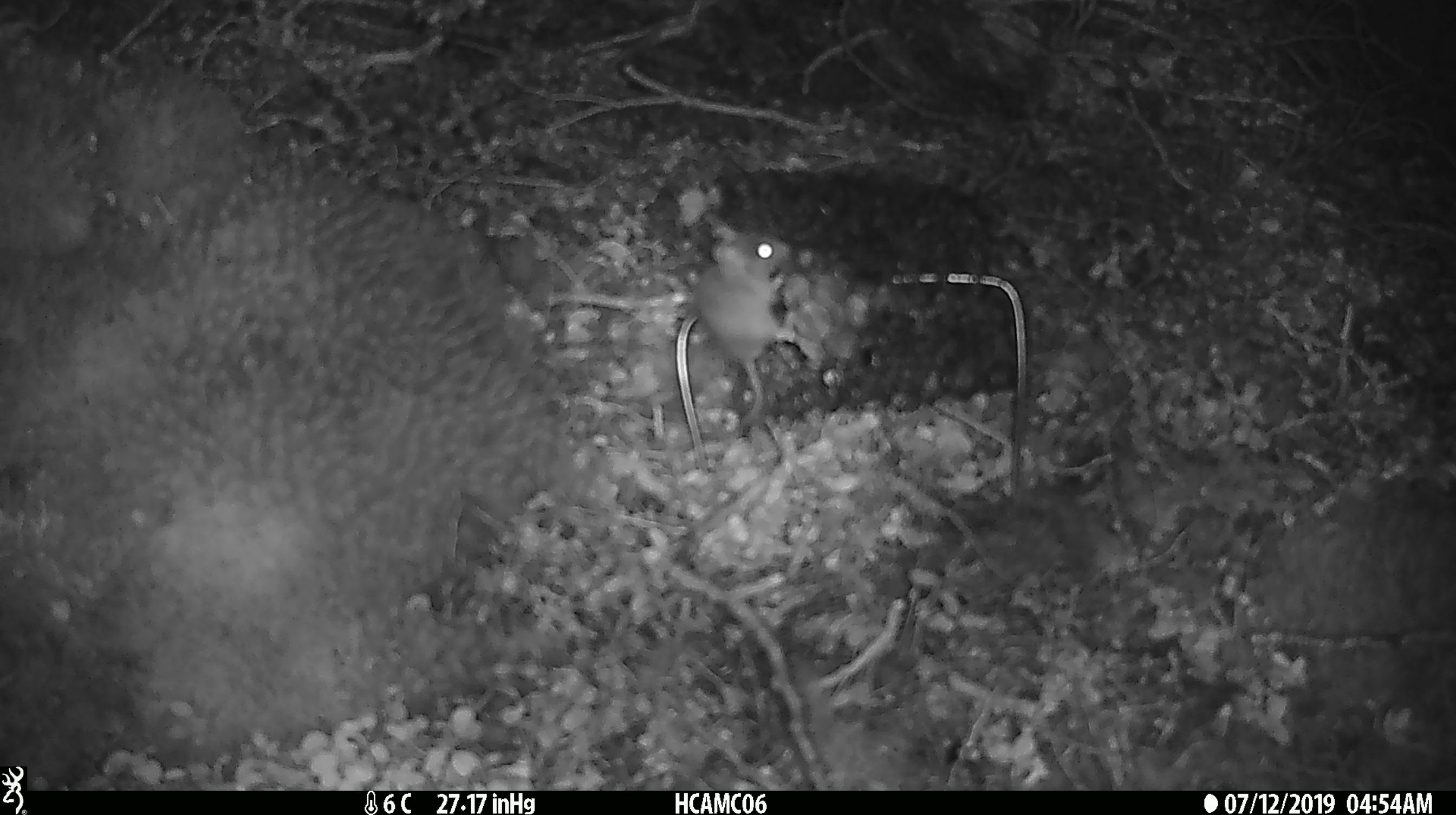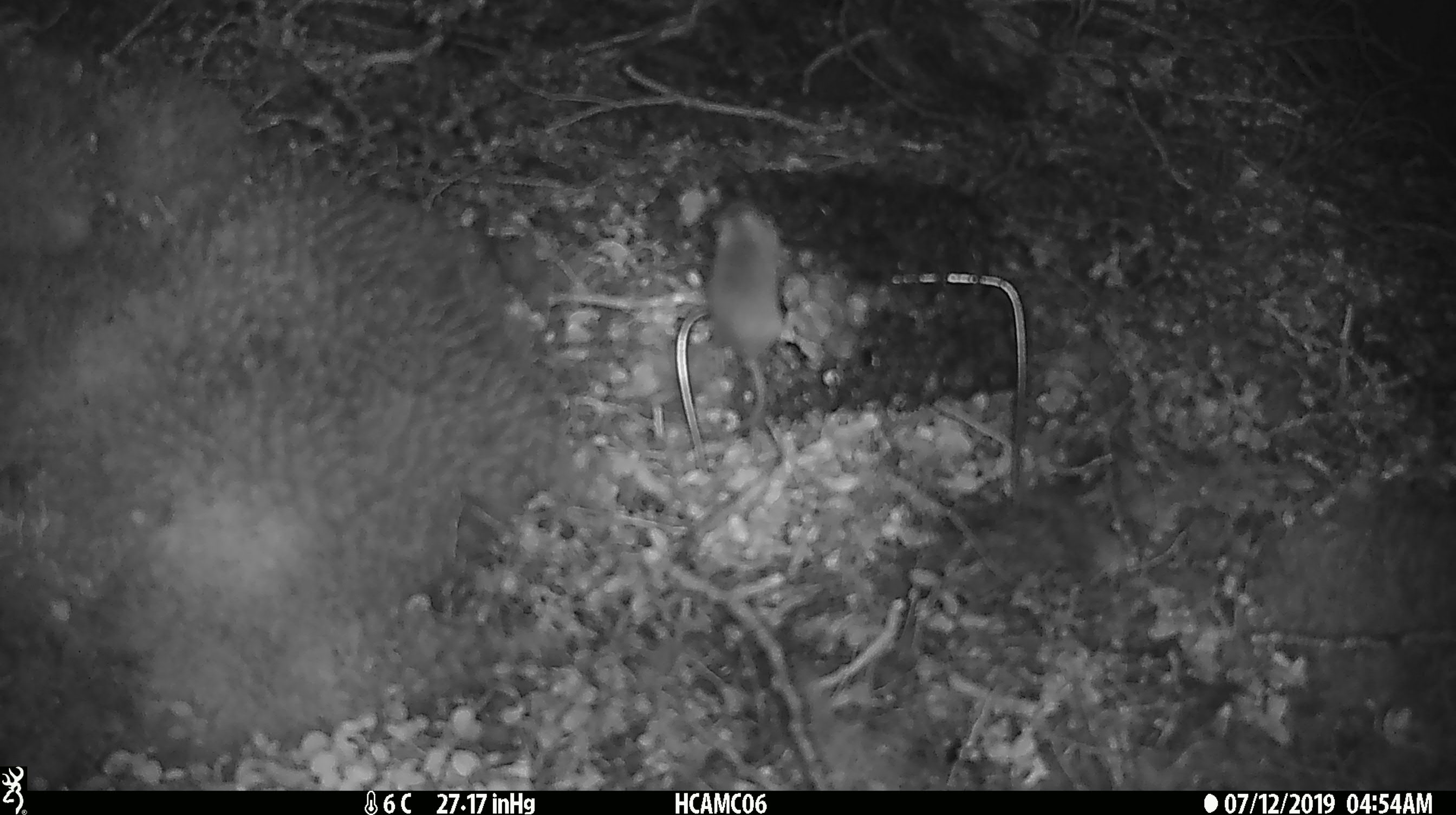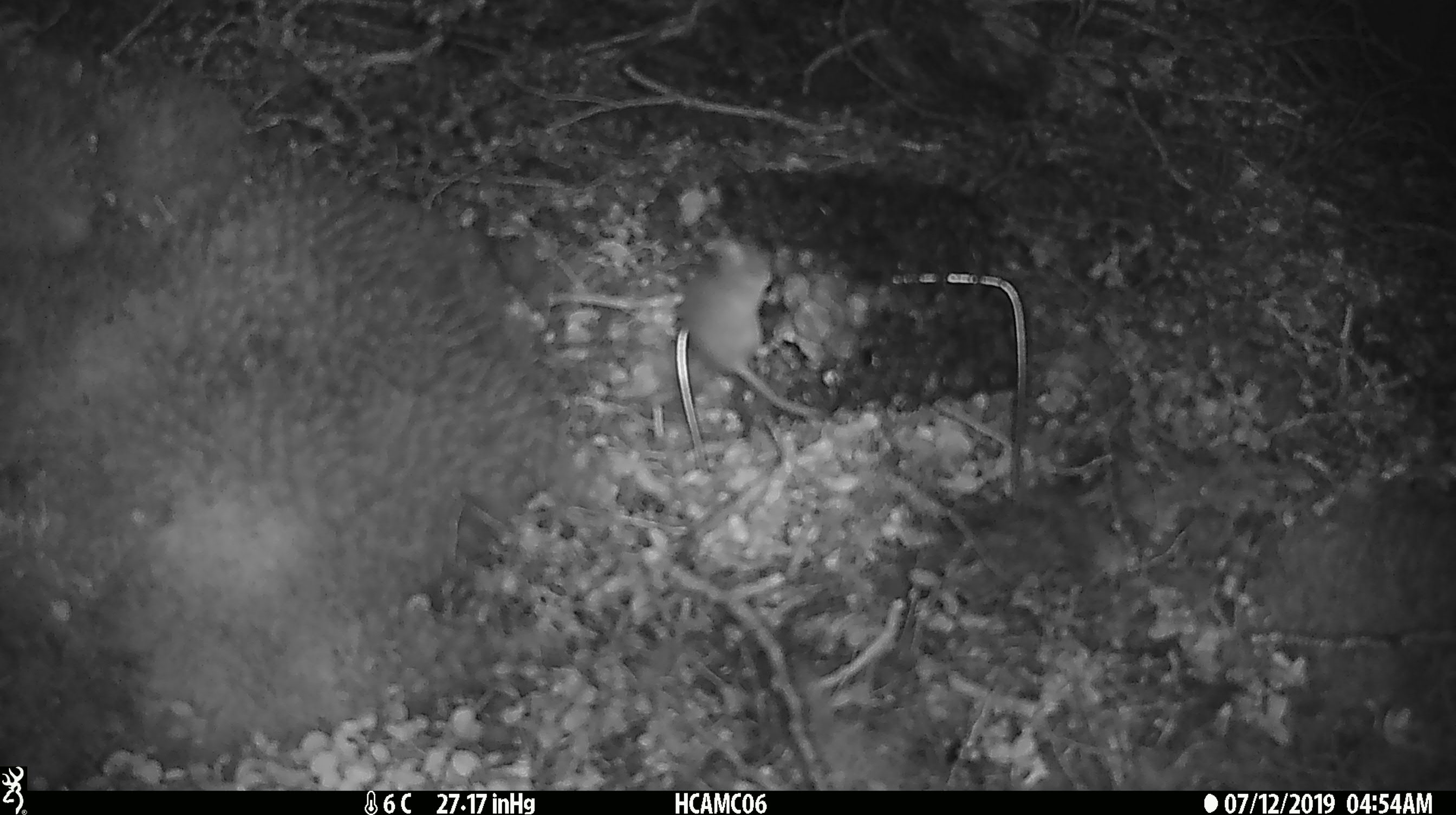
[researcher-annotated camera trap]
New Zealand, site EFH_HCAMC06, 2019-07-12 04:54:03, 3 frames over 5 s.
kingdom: Animalia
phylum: Chordata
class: Mammalia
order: Rodentia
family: Muridae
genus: Mus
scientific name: Mus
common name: mouse